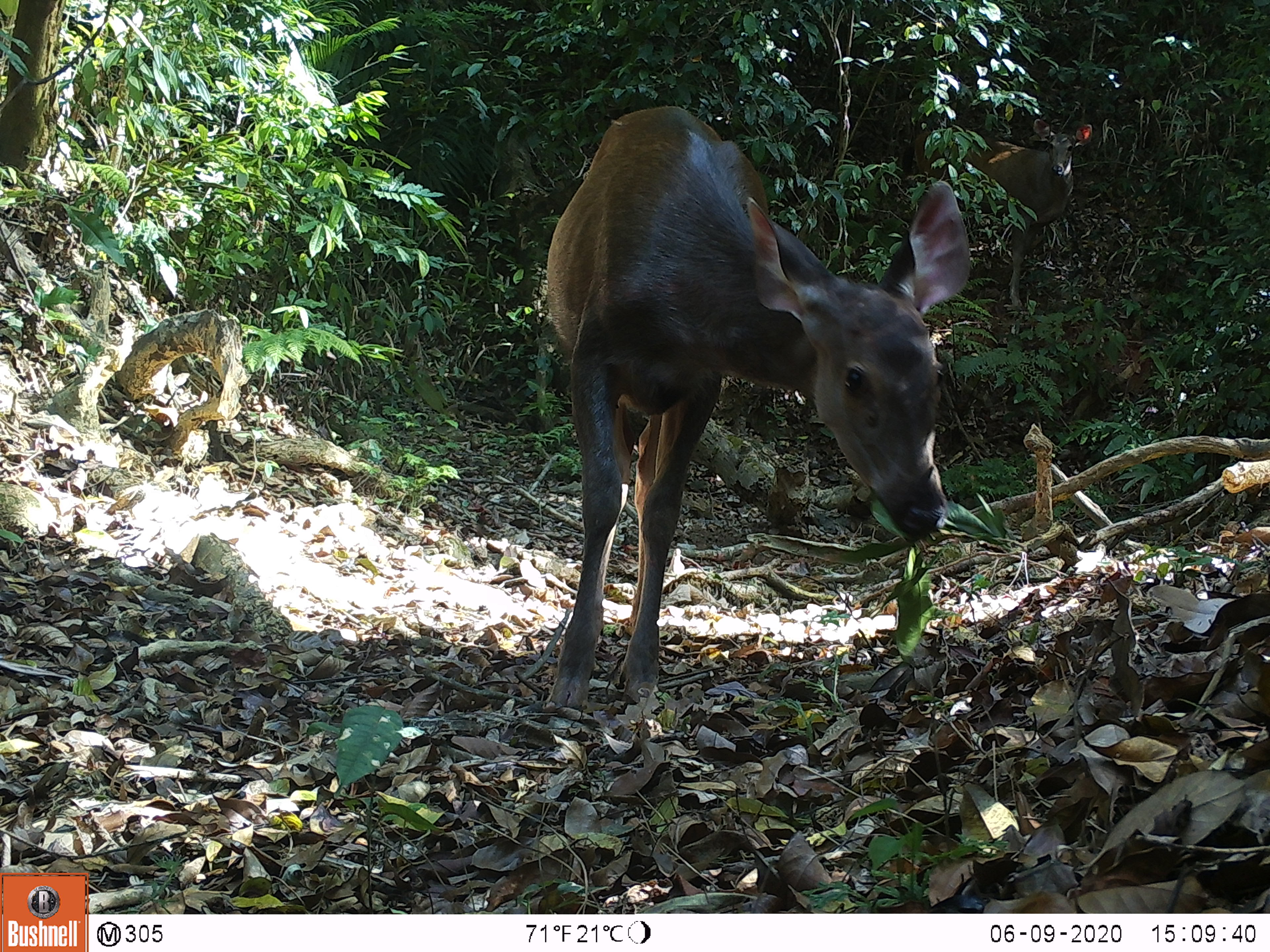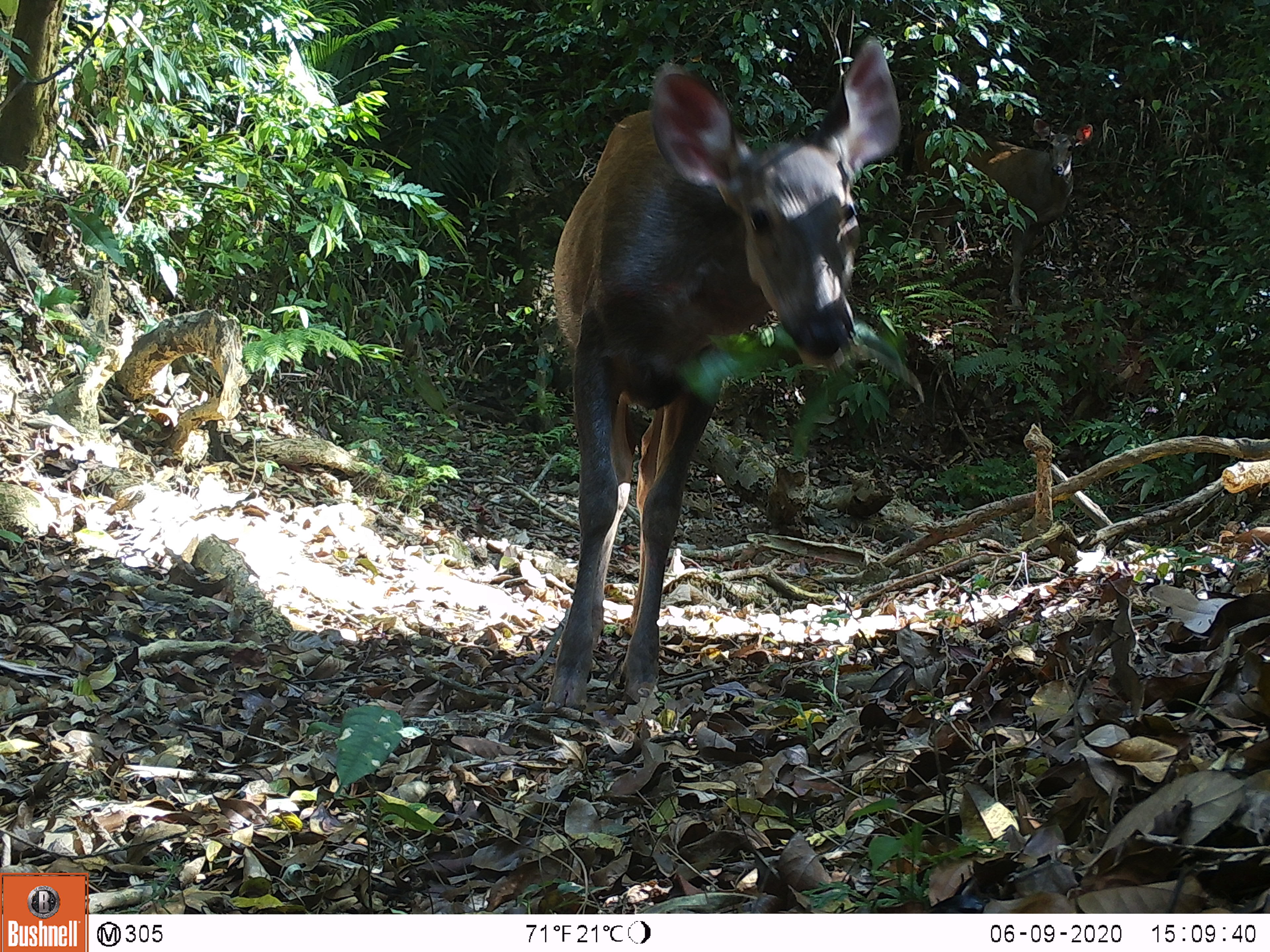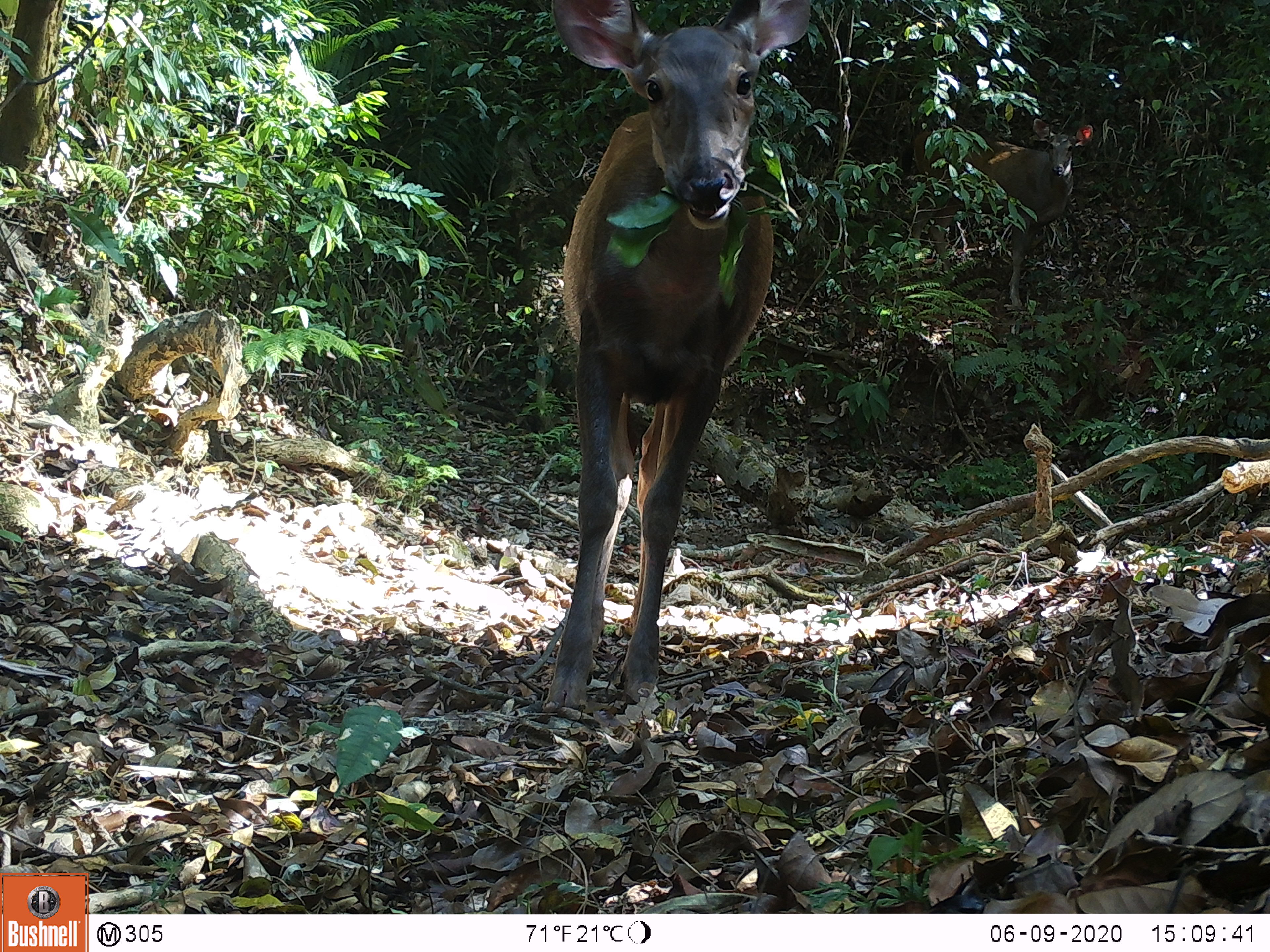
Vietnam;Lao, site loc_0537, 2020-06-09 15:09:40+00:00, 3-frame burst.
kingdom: Animalia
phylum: Chordata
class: Mammalia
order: Artiodactyla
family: Cervidae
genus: Rusa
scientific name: Rusa unicolor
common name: sambar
Sambar (Rusa unicolor). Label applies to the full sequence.